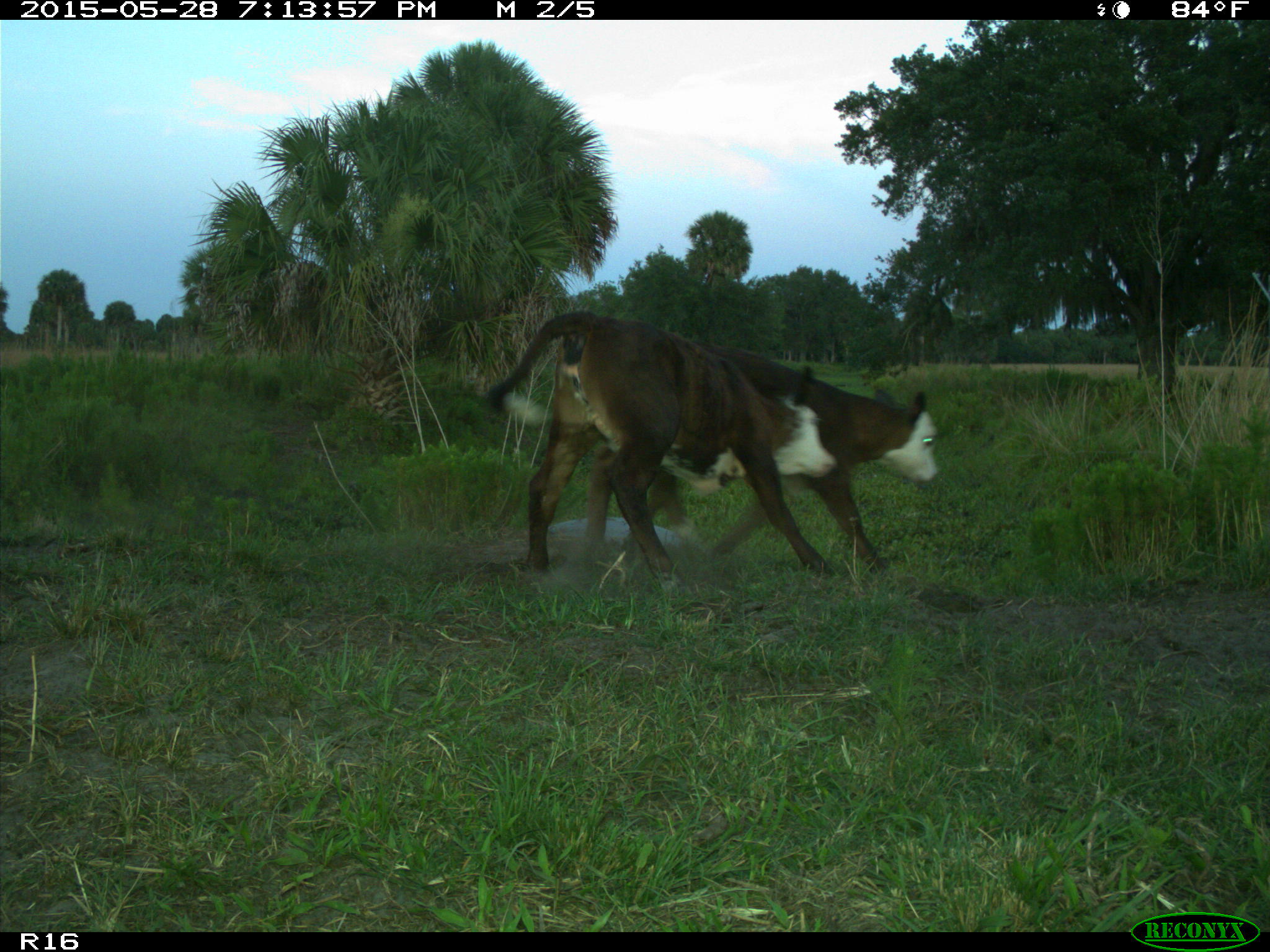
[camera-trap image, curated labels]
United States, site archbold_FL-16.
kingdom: Animalia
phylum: Chordata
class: Mammalia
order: Artiodactyla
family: Bovidae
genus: Bos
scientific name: Bos taurus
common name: domestic cow